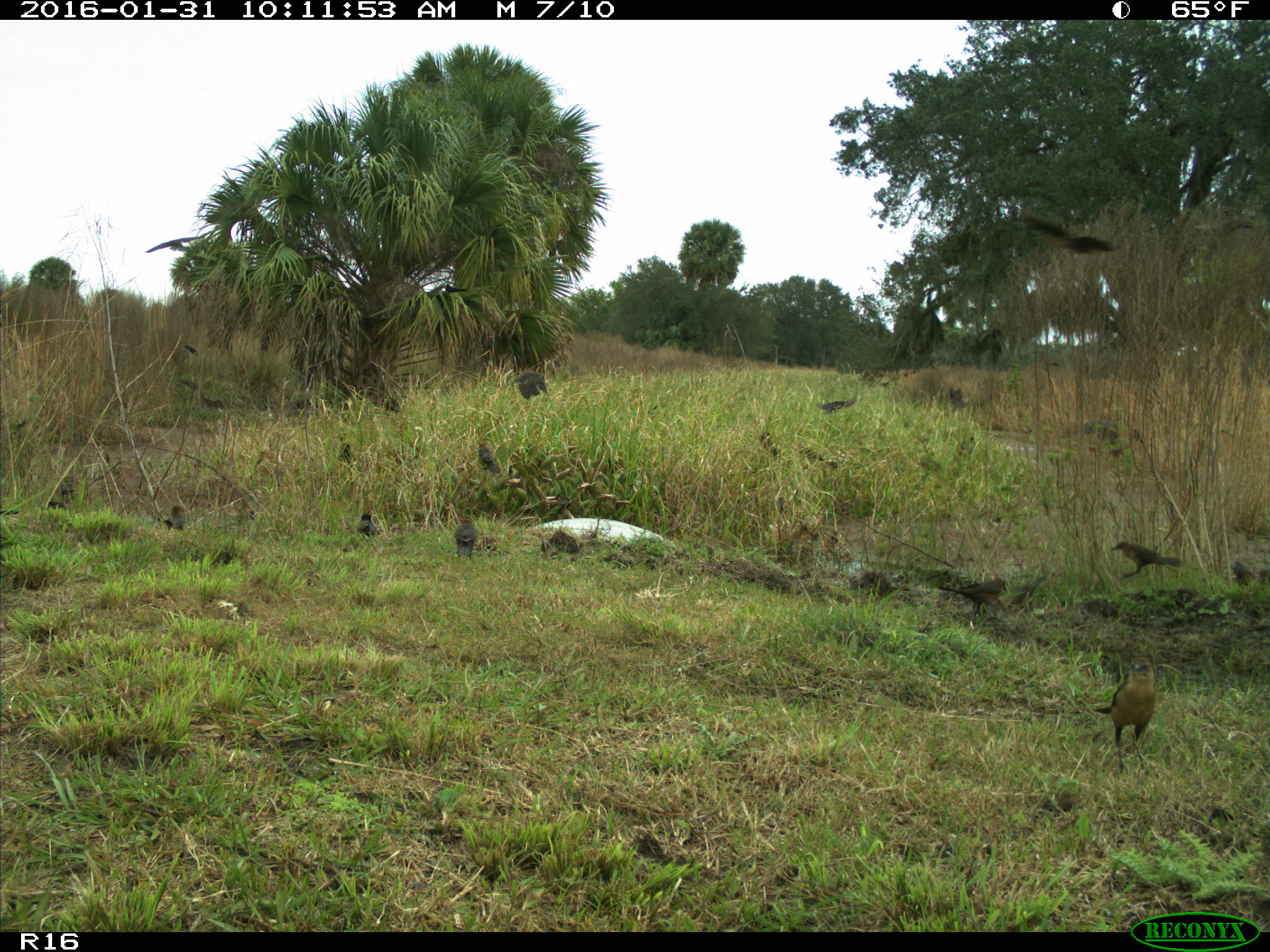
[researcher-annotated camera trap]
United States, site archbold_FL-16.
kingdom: Animalia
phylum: Chordata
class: Aves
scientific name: Aves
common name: birds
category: unidentified bird